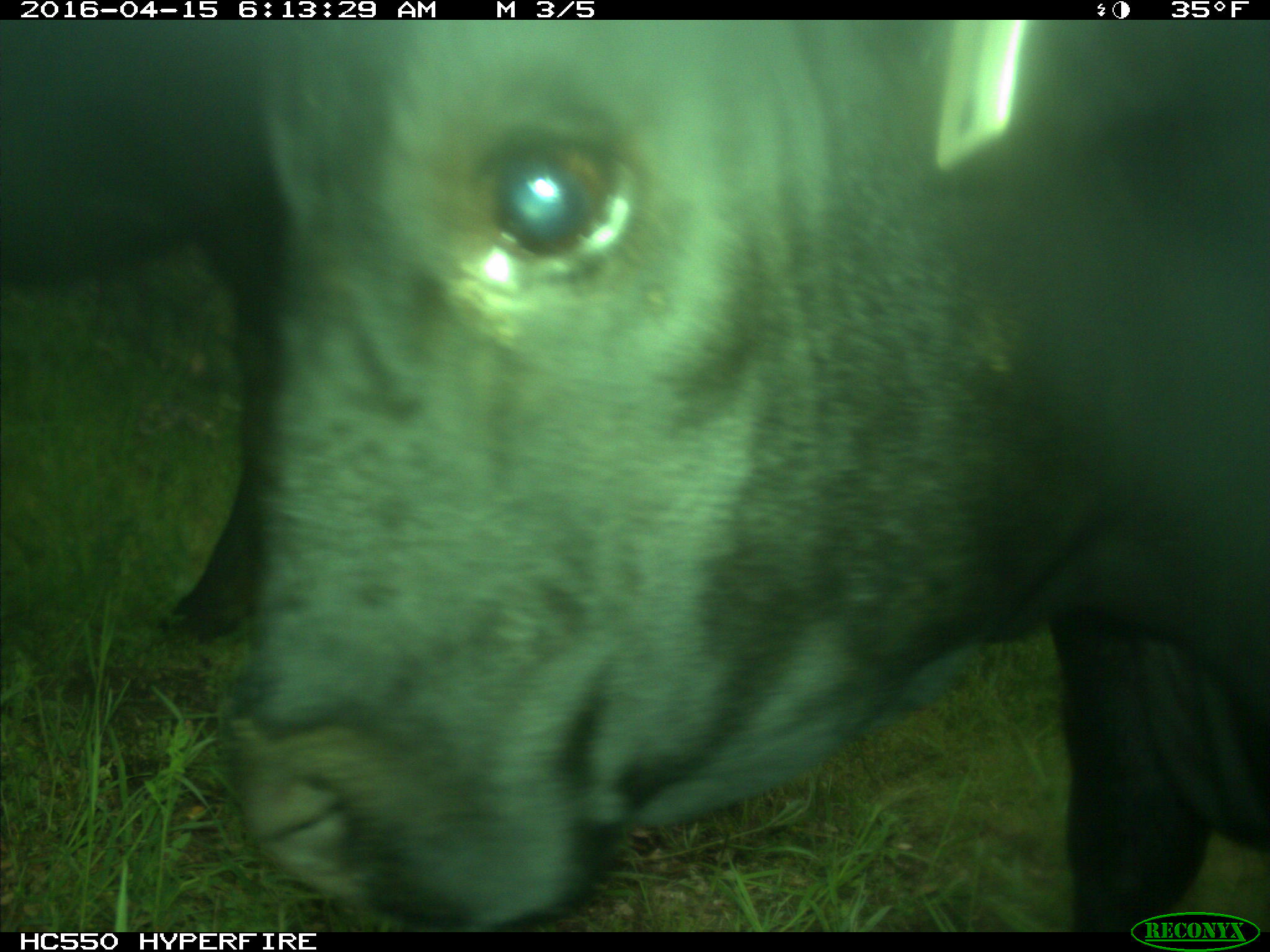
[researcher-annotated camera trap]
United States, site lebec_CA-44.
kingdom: Animalia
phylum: Chordata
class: Mammalia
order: Artiodactyla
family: Bovidae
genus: Bos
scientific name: Bos taurus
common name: domestic cow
Bos taurus (domestic cow).